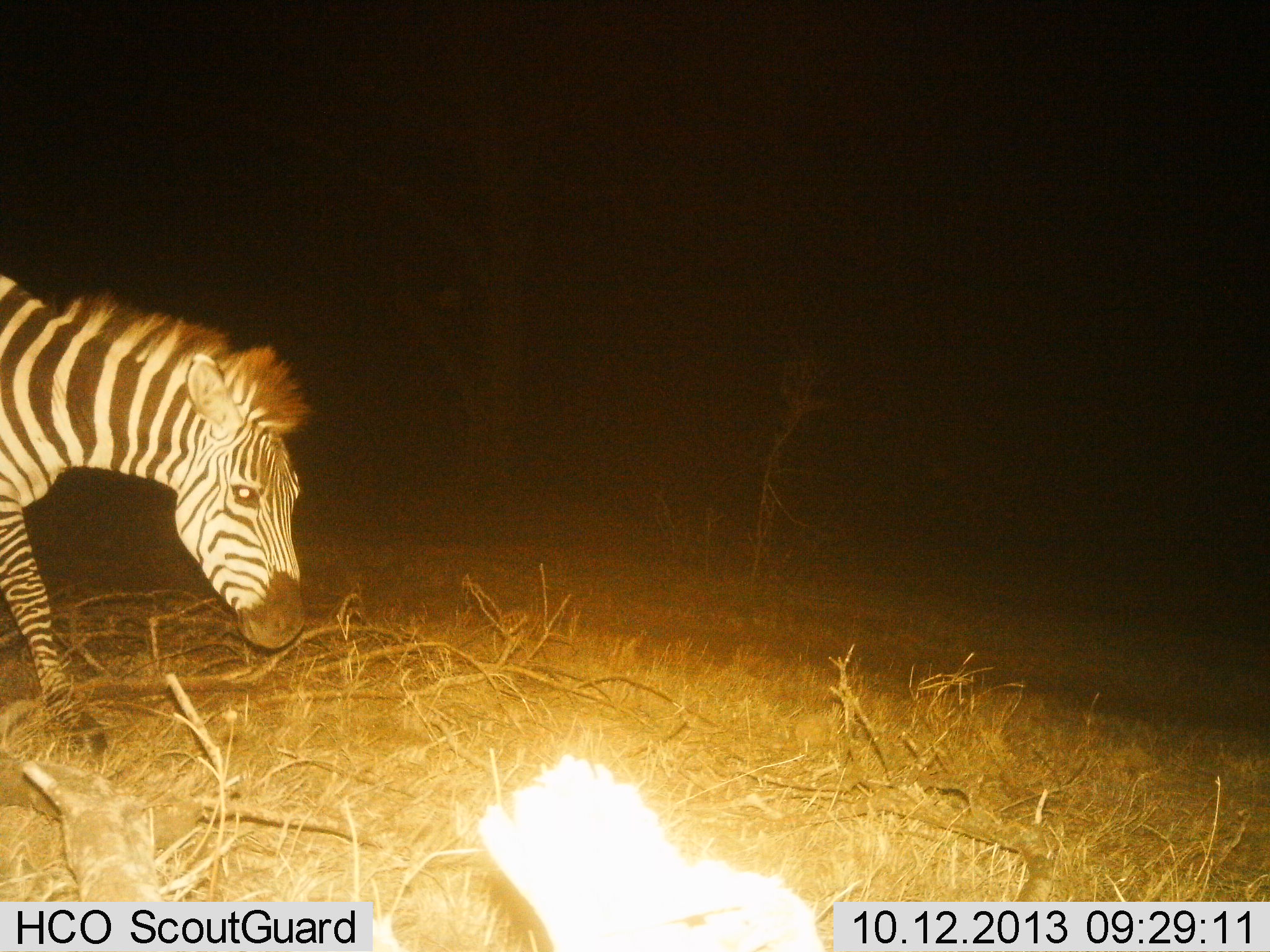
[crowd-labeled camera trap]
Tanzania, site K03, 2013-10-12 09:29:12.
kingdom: Animalia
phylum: Chordata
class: Mammalia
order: Perissodactyla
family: Equidae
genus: Equus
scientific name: Equus quagga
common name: plains zebra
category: zebra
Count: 1.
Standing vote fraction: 30%.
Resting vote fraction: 0%.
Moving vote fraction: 70%.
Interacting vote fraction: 0%.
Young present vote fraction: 0%.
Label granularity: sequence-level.